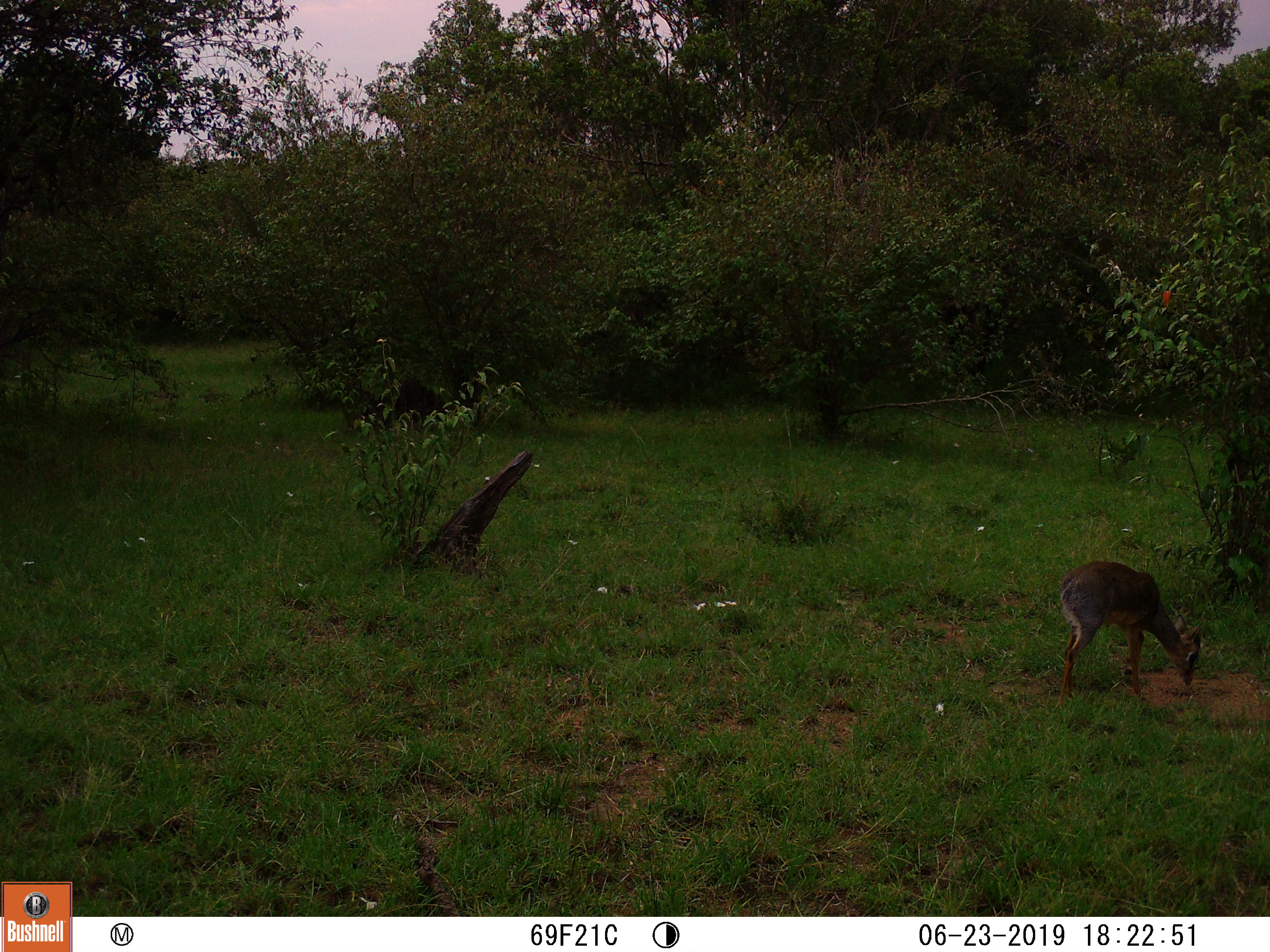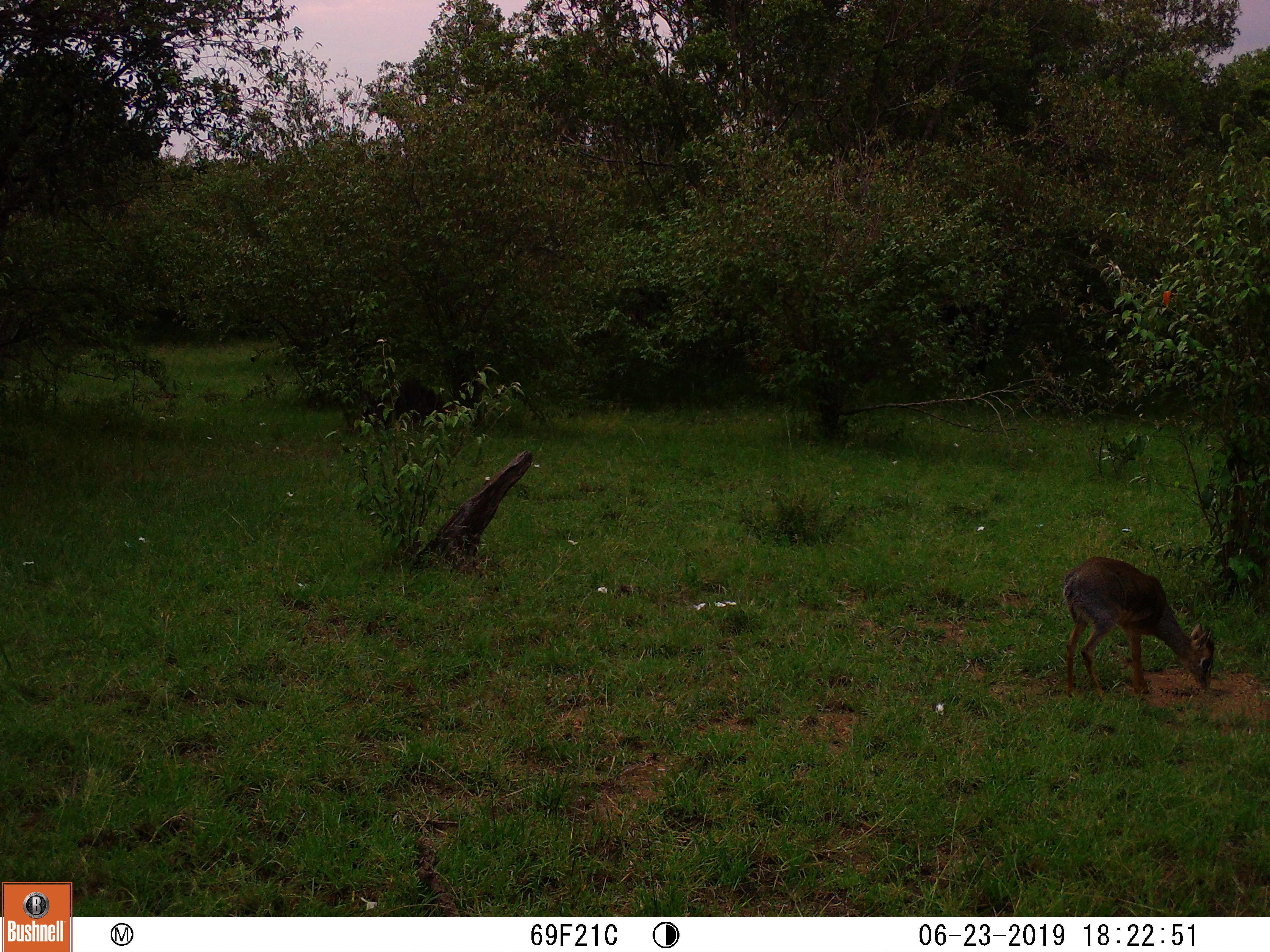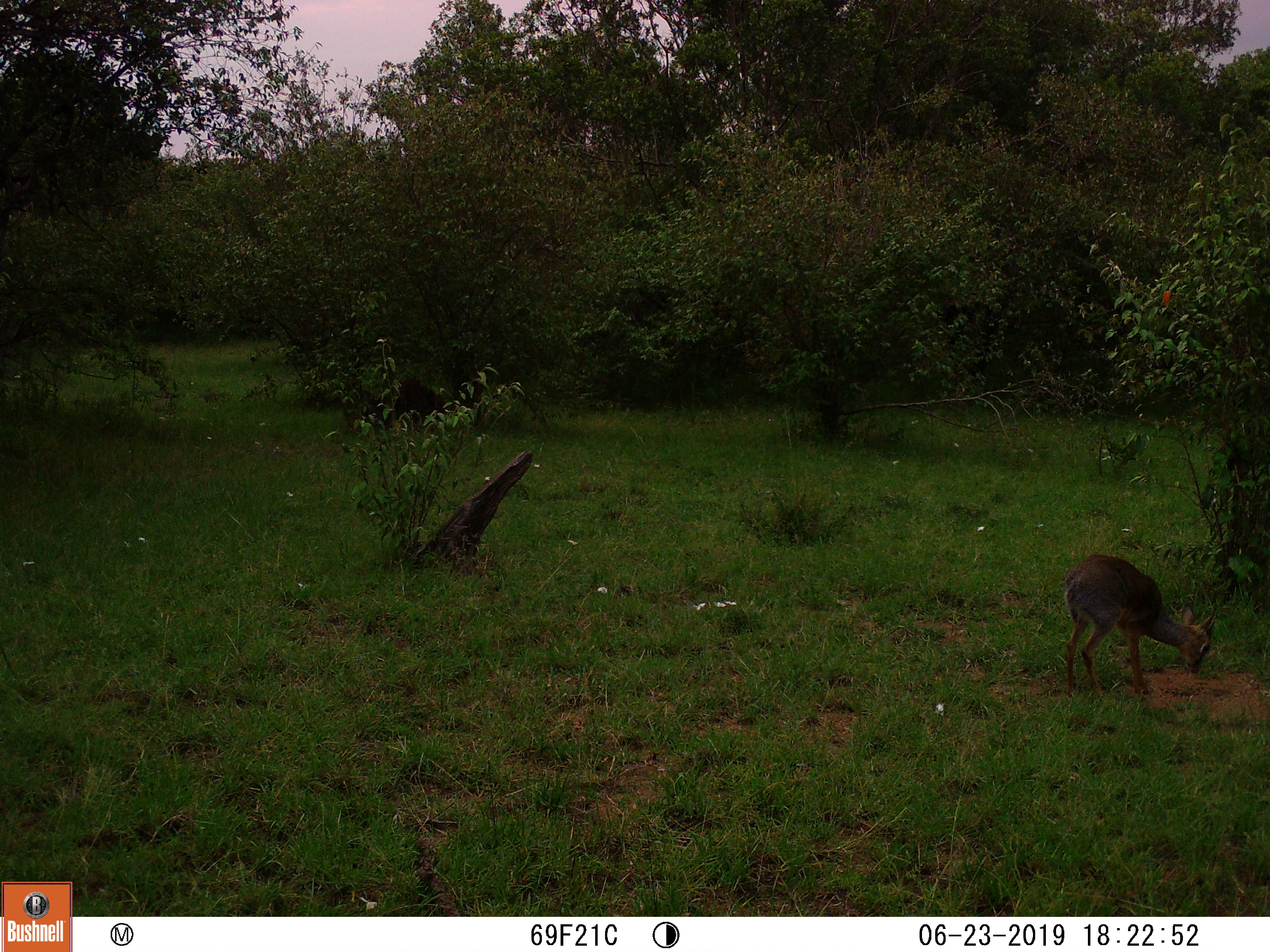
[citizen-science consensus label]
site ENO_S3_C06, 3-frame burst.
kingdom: Animalia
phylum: Chordata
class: Mammalia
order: Artiodactyla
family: Bovidae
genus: Madoqua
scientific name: Madoqua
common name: dik-dik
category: dikdik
Dikdik (dik-dik) (Madoqua), count 1. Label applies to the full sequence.